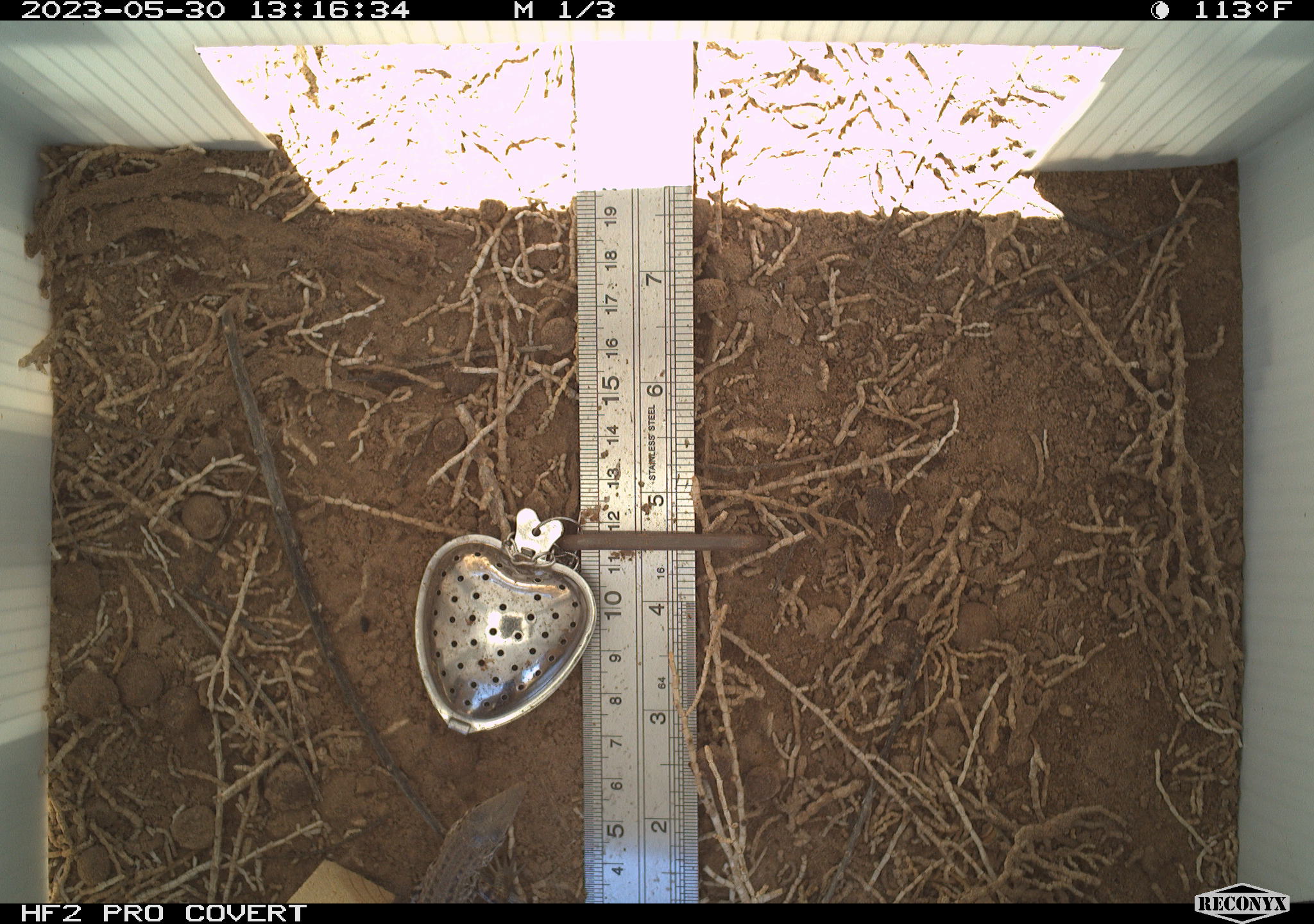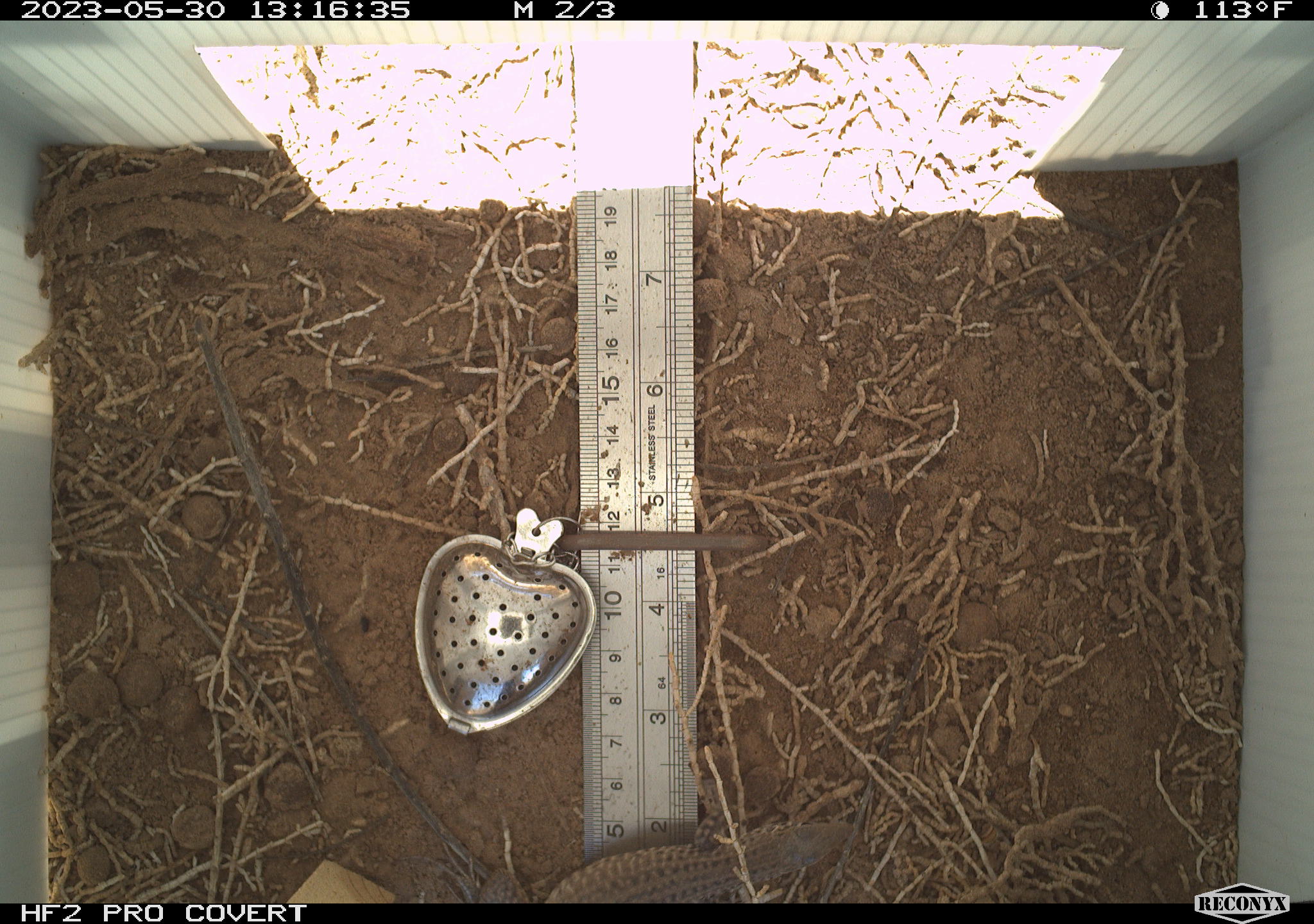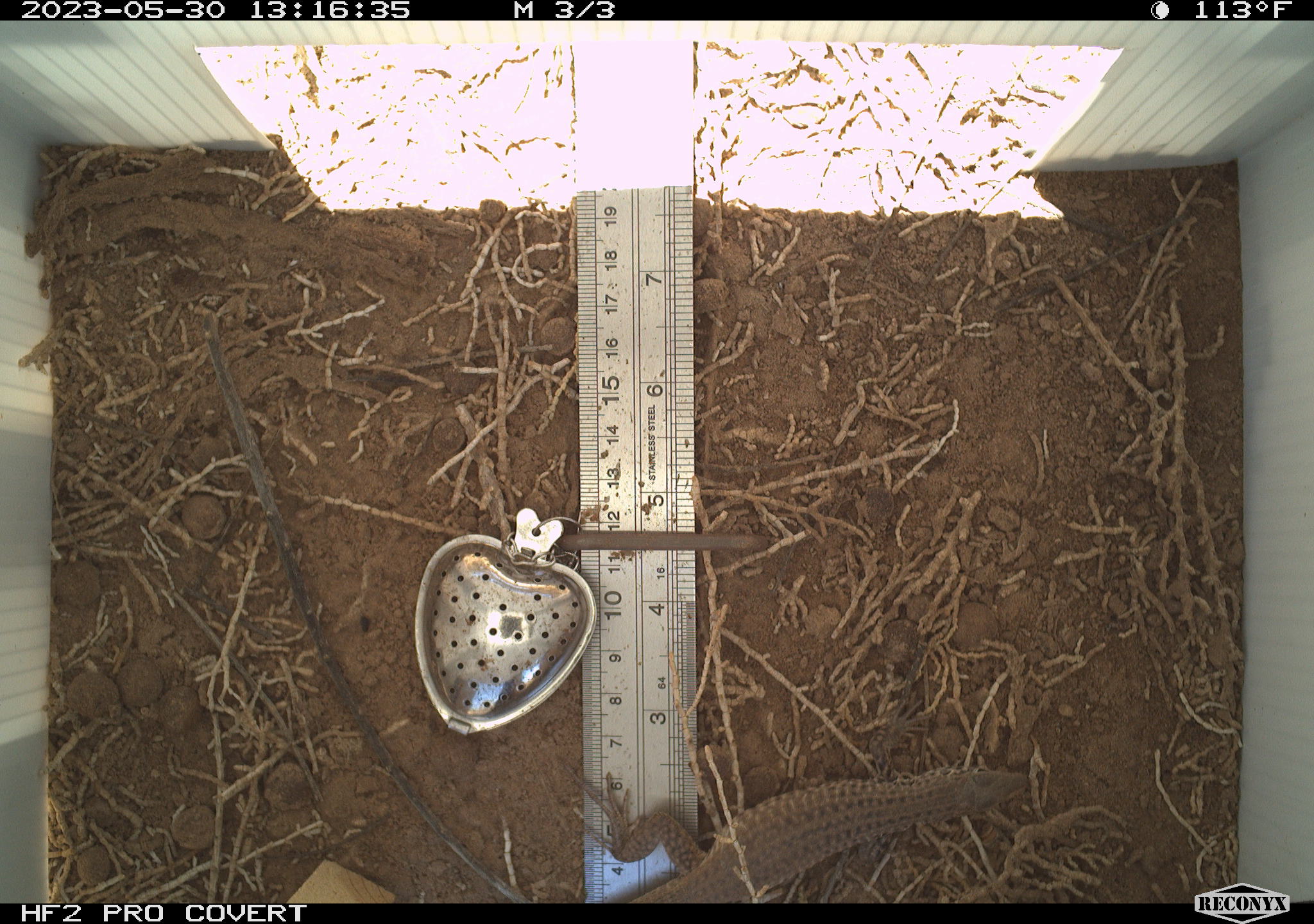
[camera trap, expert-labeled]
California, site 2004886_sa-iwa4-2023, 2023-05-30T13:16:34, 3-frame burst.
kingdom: Animalia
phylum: Chordata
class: Reptilia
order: Squamata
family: Teiidae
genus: Aspidoscelis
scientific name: Aspidoscelis tigris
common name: western whiptail